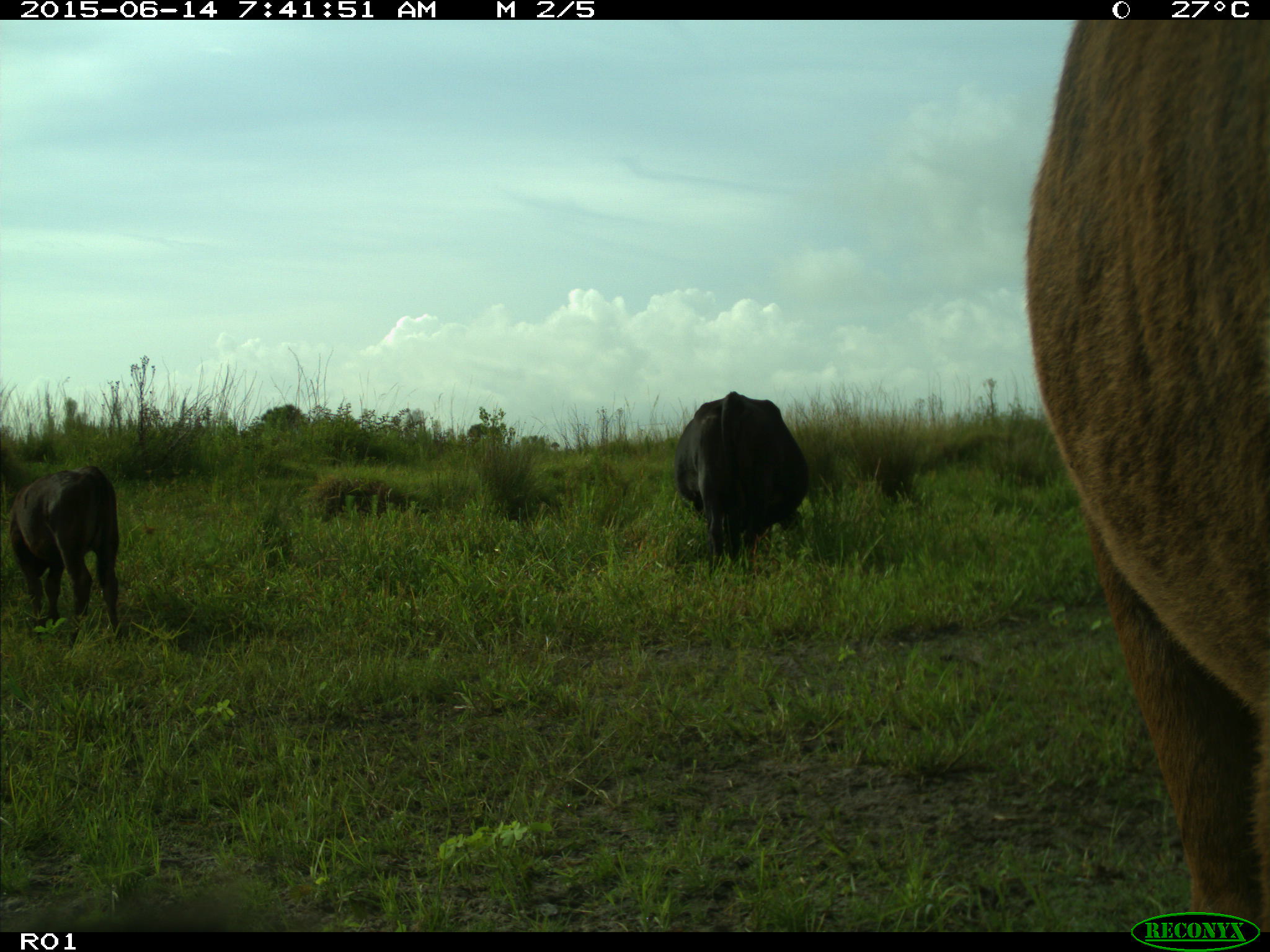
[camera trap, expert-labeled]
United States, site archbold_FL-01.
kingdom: Animalia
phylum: Chordata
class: Mammalia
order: Artiodactyla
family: Bovidae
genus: Bos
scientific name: Bos taurus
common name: domestic cow